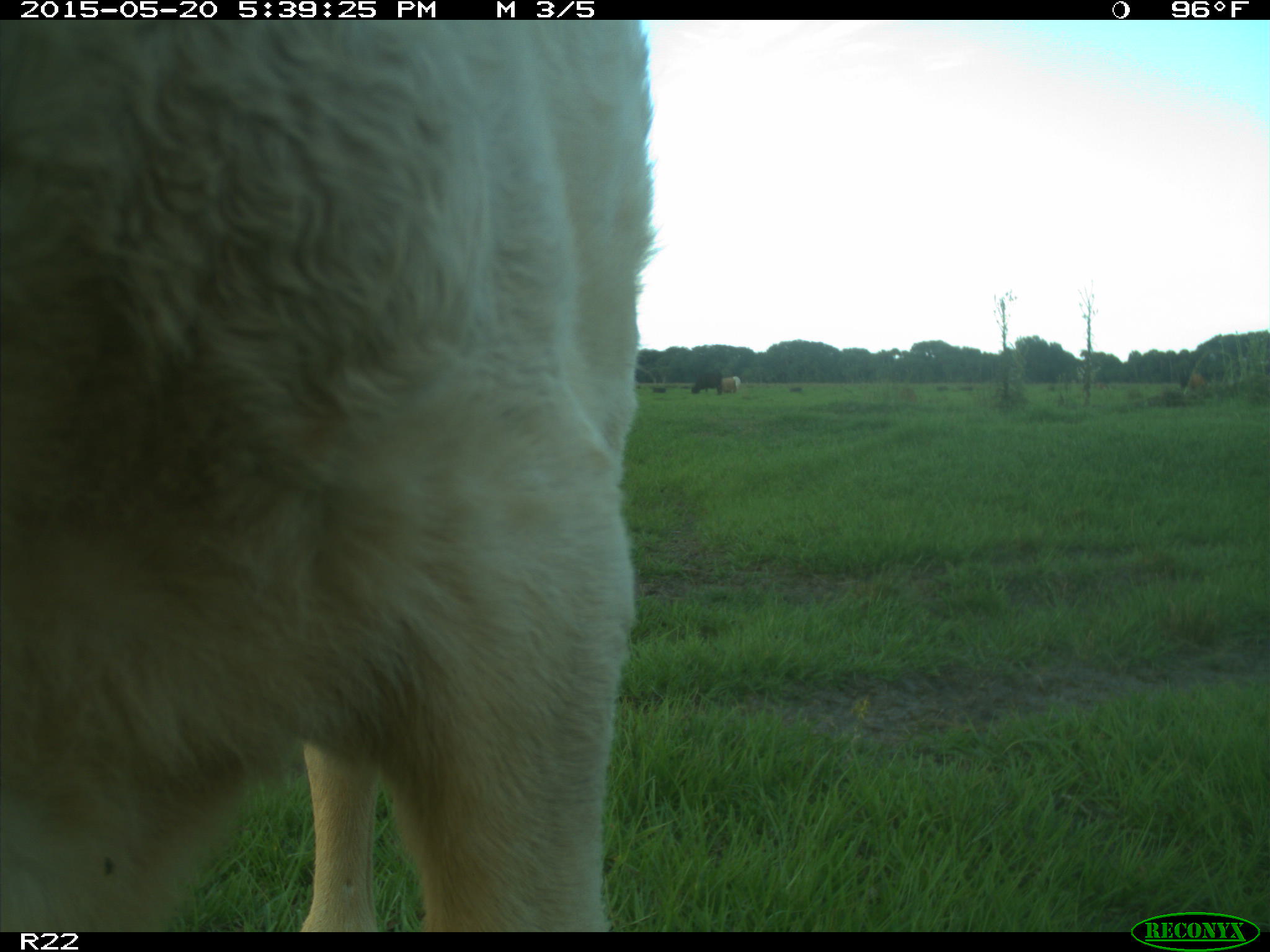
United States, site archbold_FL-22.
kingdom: Animalia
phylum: Chordata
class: Mammalia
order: Artiodactyla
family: Bovidae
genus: Bos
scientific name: Bos taurus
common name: domestic cow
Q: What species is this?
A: Bos taurus (domestic cow).